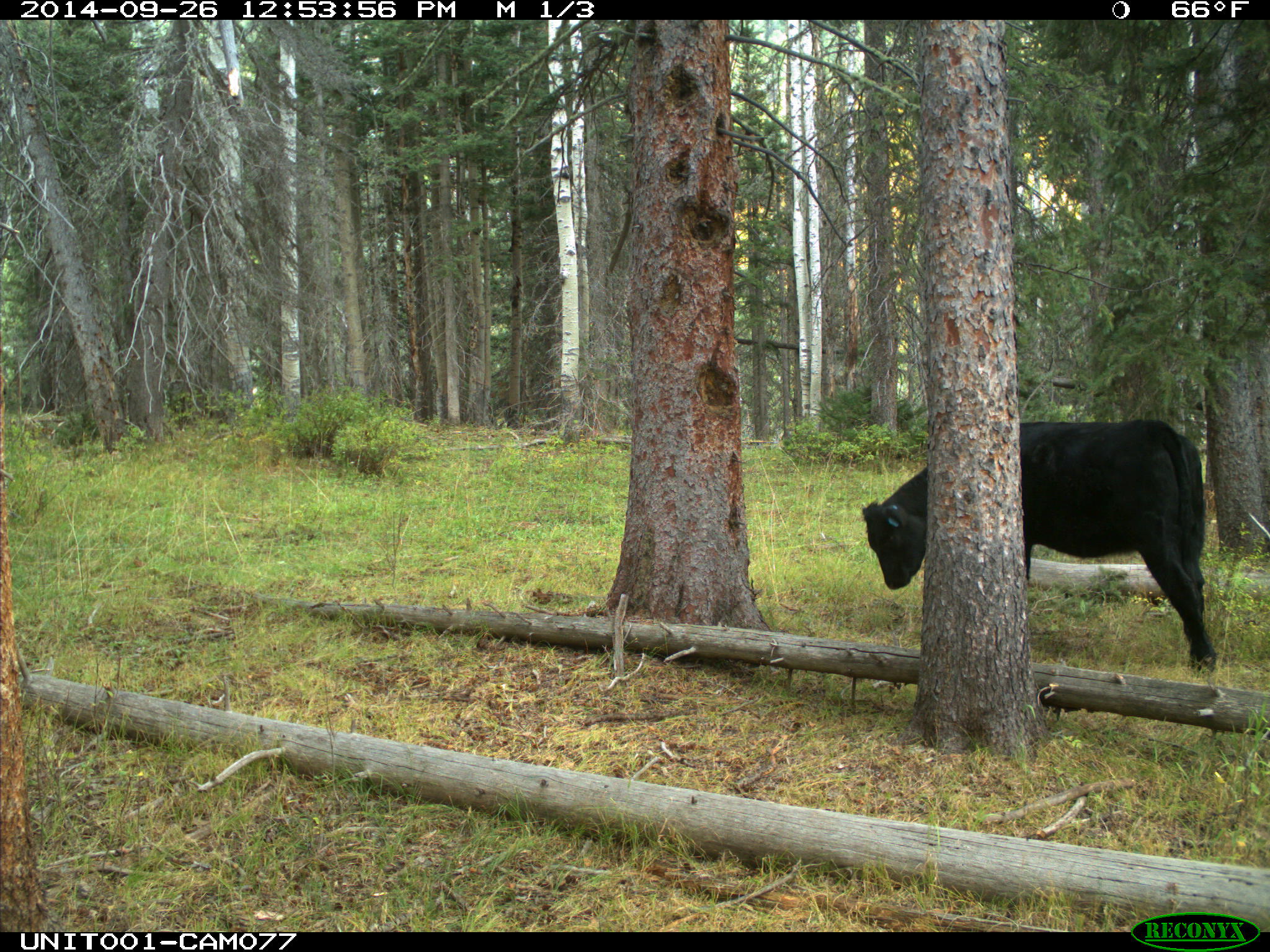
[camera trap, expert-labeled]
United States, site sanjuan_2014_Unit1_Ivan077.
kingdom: Animalia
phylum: Chordata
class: Mammalia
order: Artiodactyla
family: Bovidae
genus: Bos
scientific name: Bos taurus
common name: domestic cow